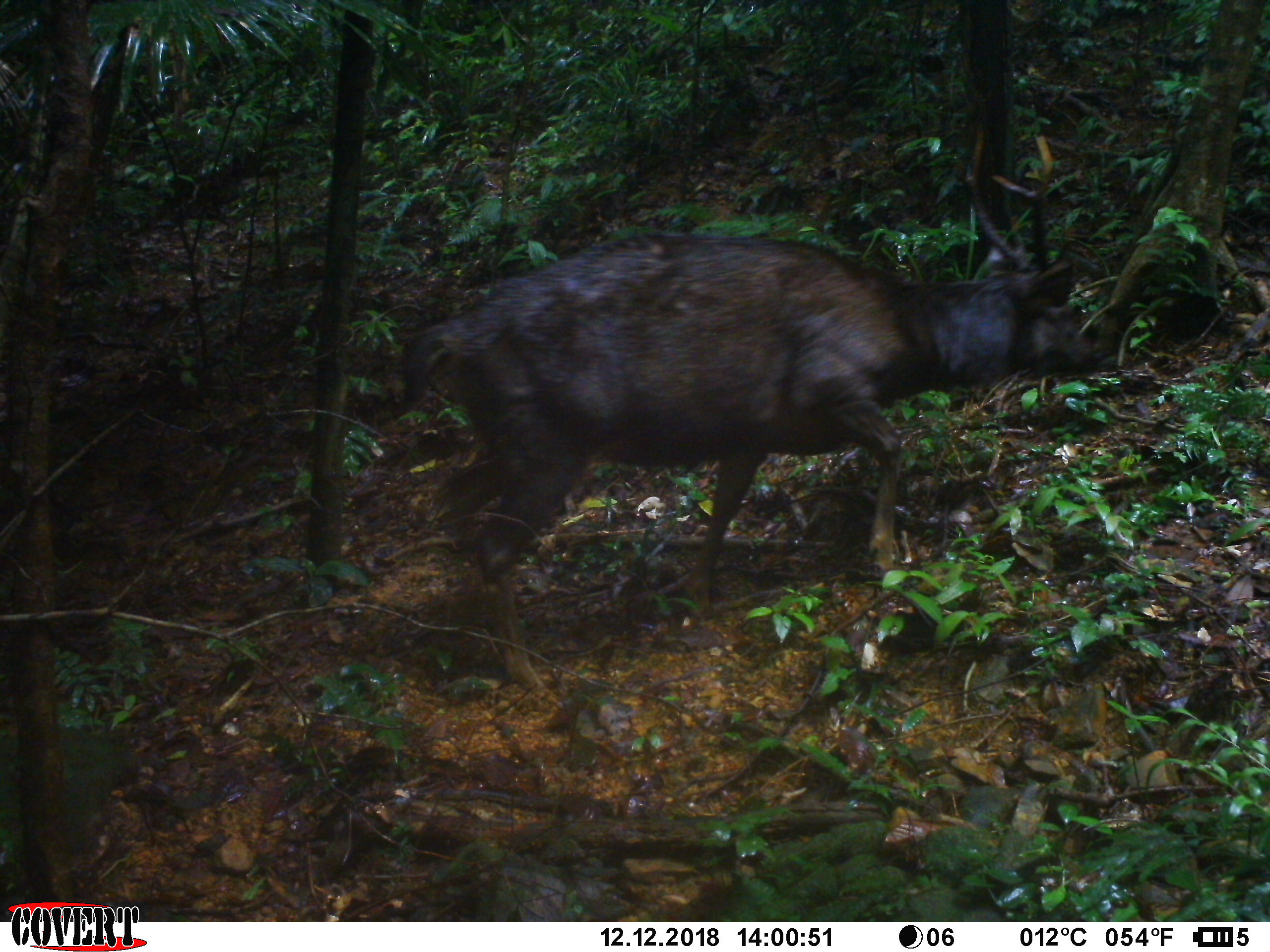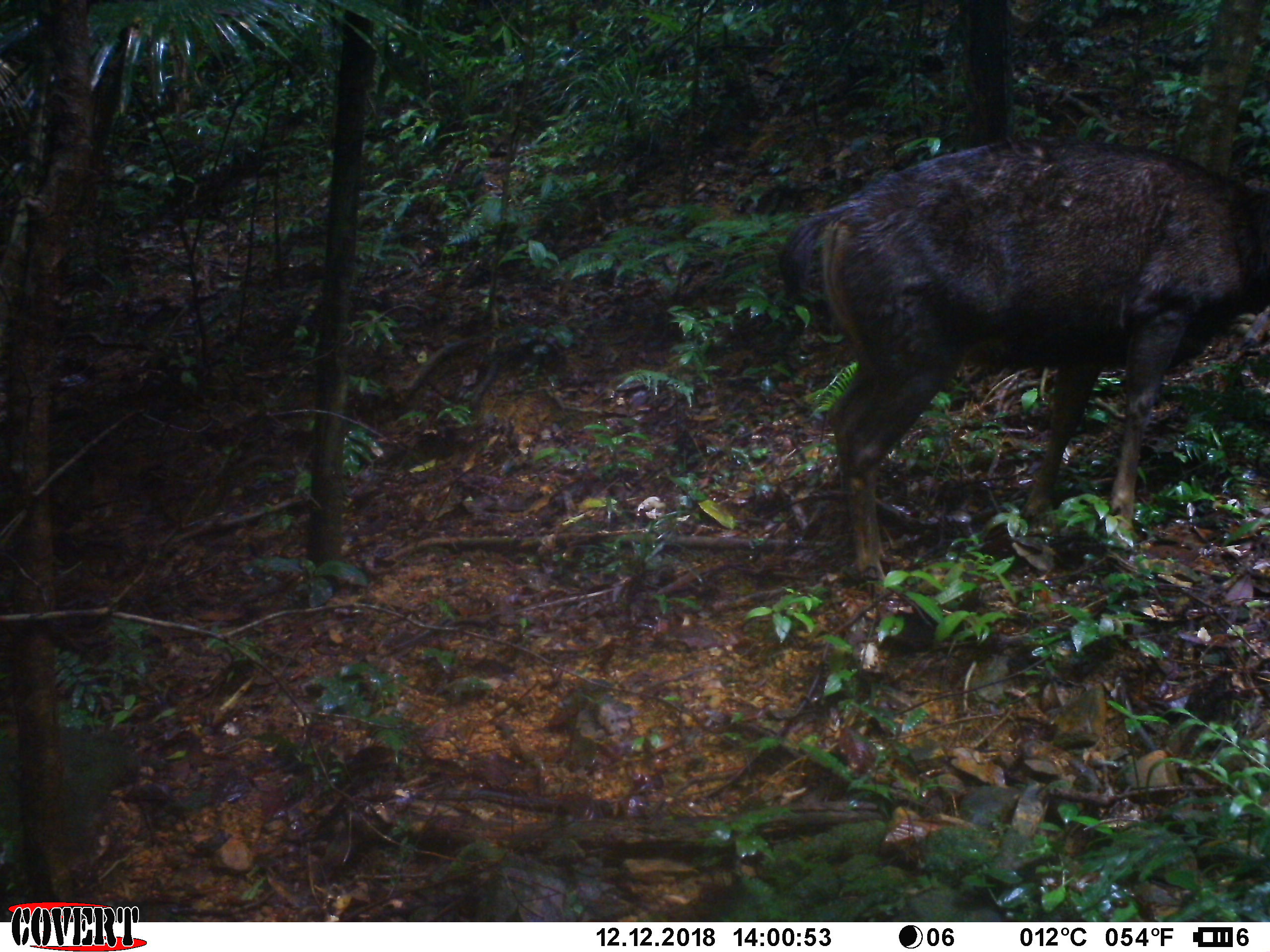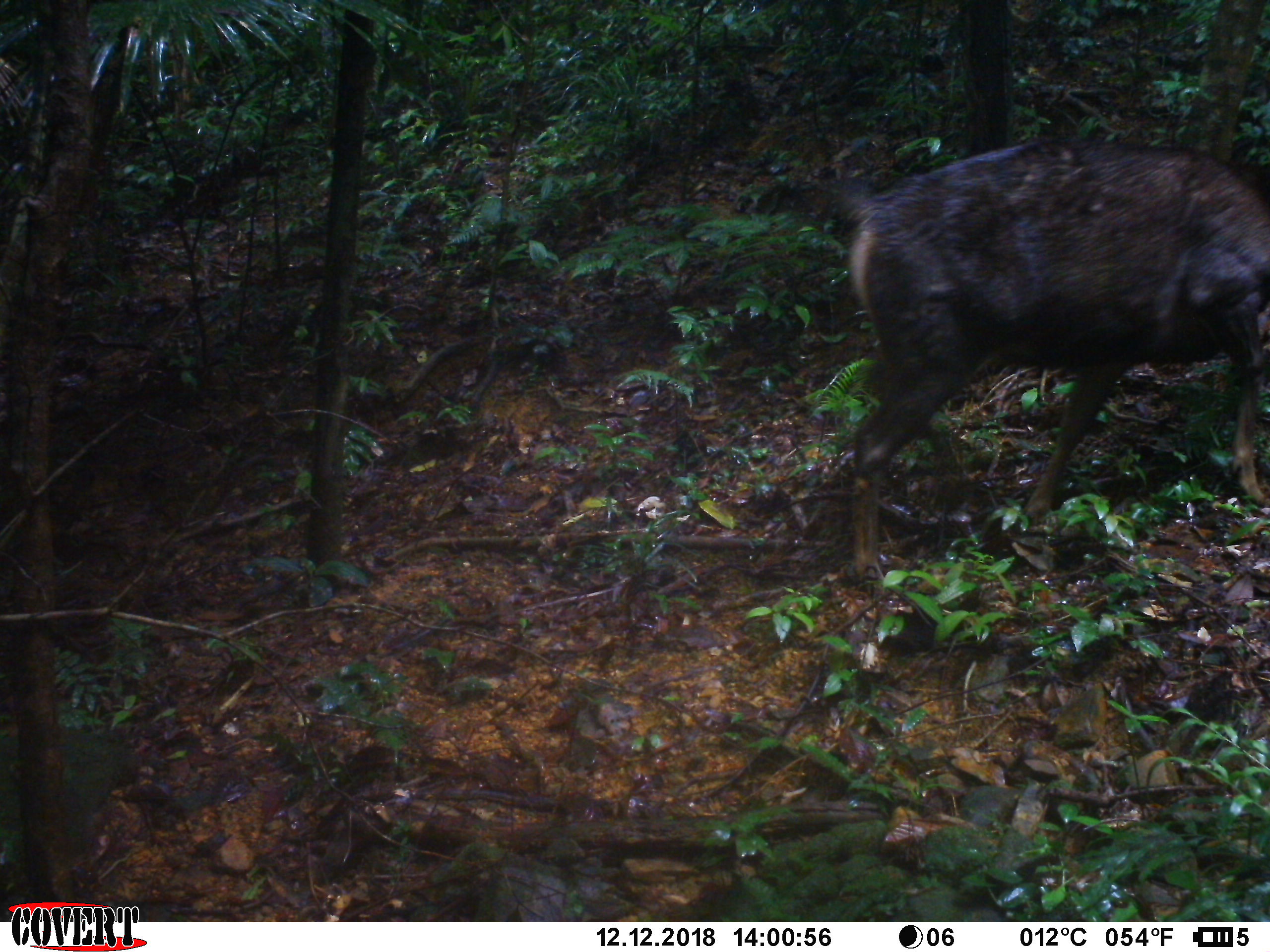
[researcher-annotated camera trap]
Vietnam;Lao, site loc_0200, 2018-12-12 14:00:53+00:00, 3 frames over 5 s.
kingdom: Animalia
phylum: Chordata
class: Mammalia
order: Artiodactyla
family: Cervidae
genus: Rusa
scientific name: Rusa unicolor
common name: sambar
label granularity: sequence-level